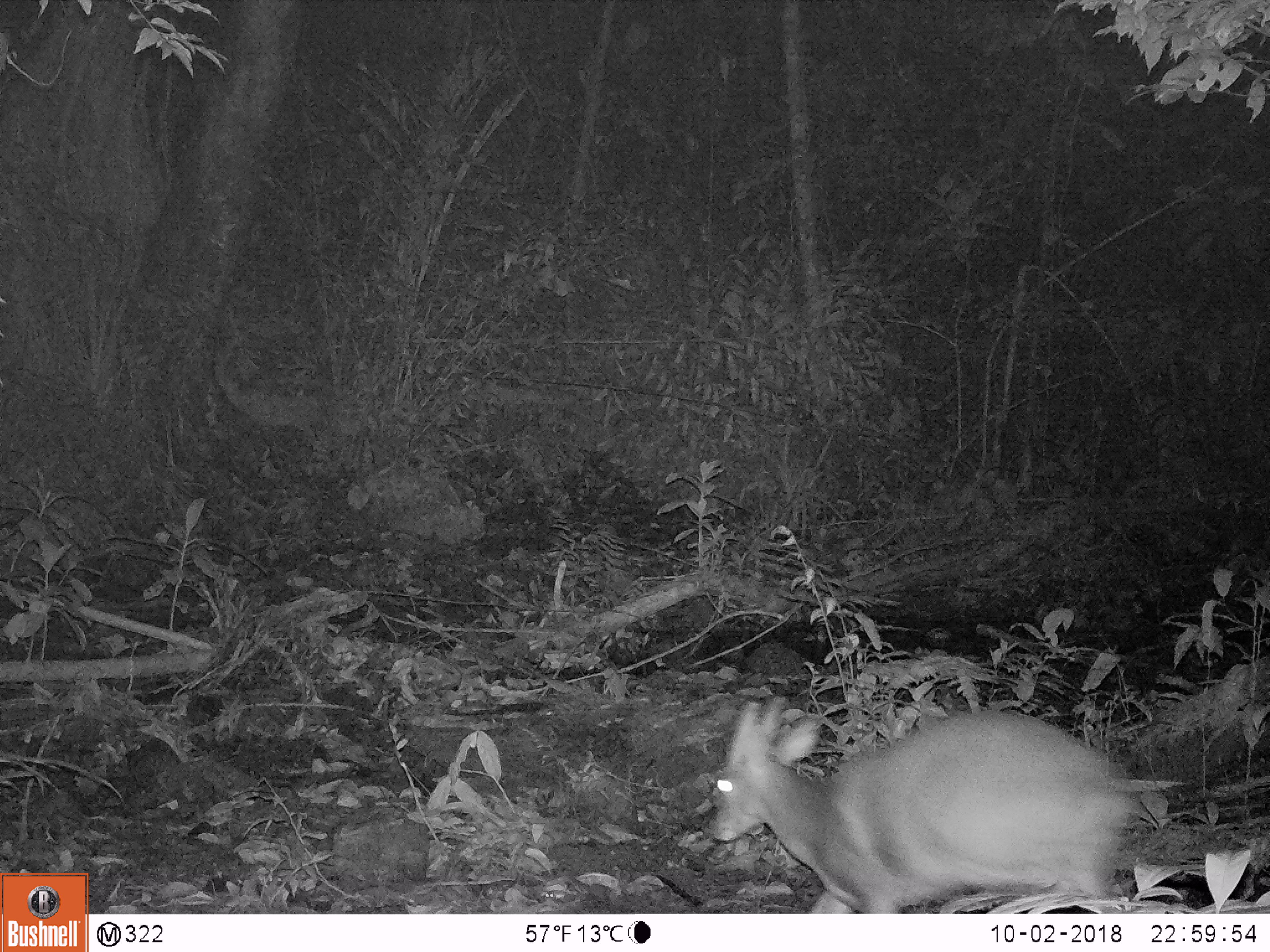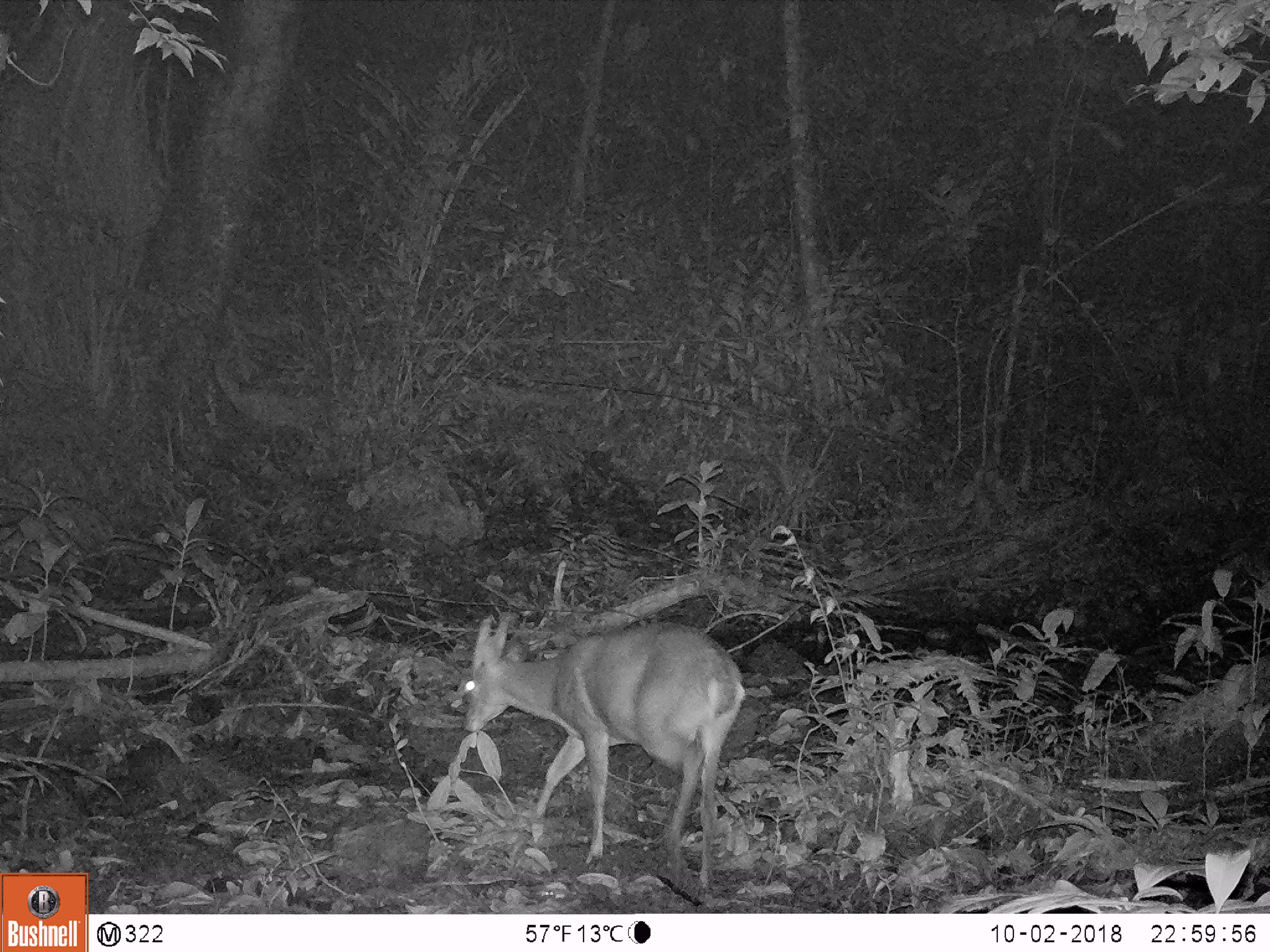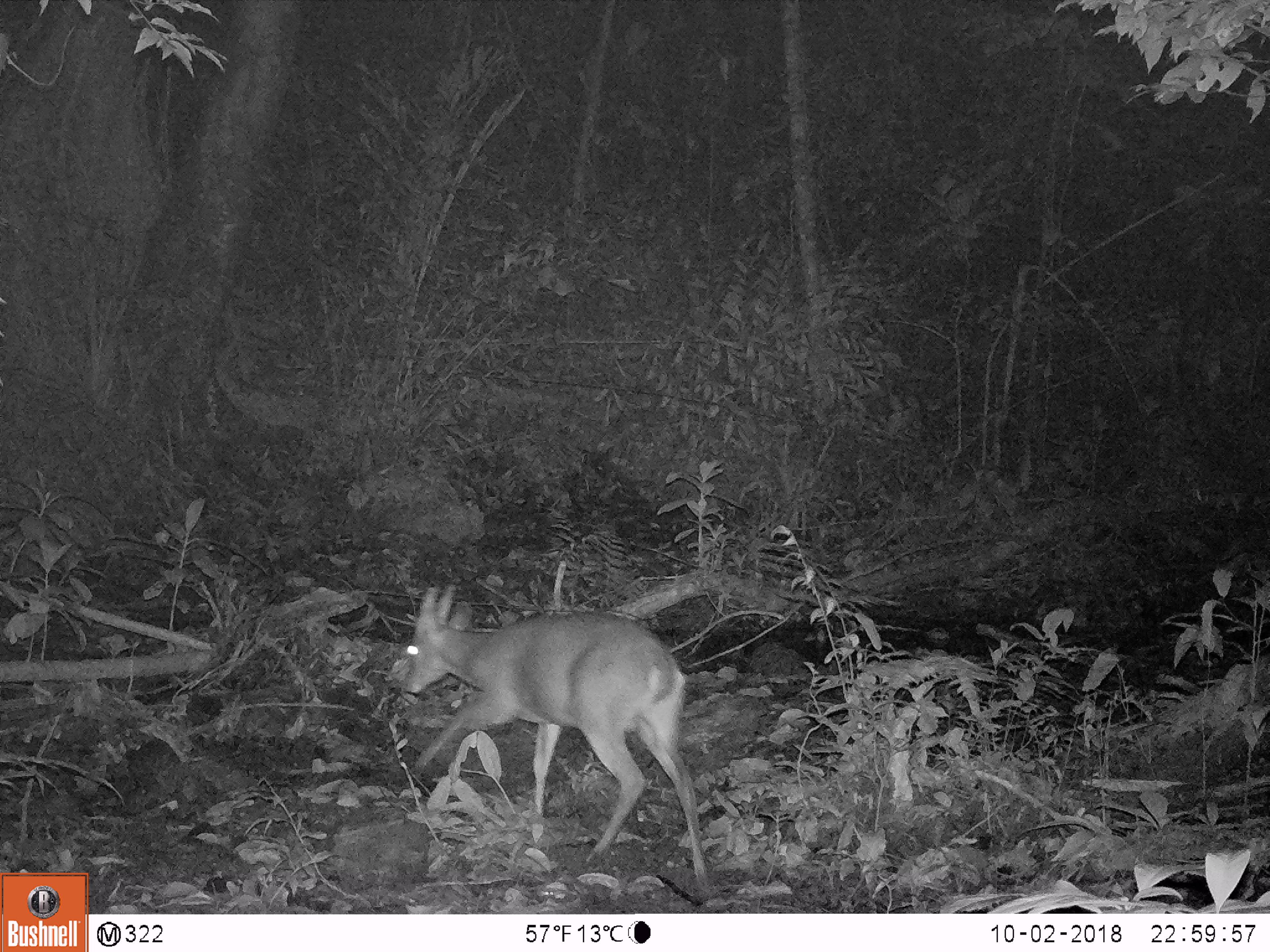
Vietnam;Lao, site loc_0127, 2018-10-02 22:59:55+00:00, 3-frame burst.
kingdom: Animalia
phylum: Chordata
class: Mammalia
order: Artiodactyla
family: Cervidae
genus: Muntiacus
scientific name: Muntiacus vuquangensis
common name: large-antlered muntjac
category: large antlered muntjac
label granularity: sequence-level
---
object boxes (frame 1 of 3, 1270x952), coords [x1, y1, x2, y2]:
large antlered muntjac: [707, 696, 1133, 913]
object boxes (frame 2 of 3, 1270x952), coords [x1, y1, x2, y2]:
large antlered muntjac: [462, 614, 747, 894]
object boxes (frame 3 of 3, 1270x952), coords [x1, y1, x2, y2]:
large antlered muntjac: [399, 584, 711, 896]